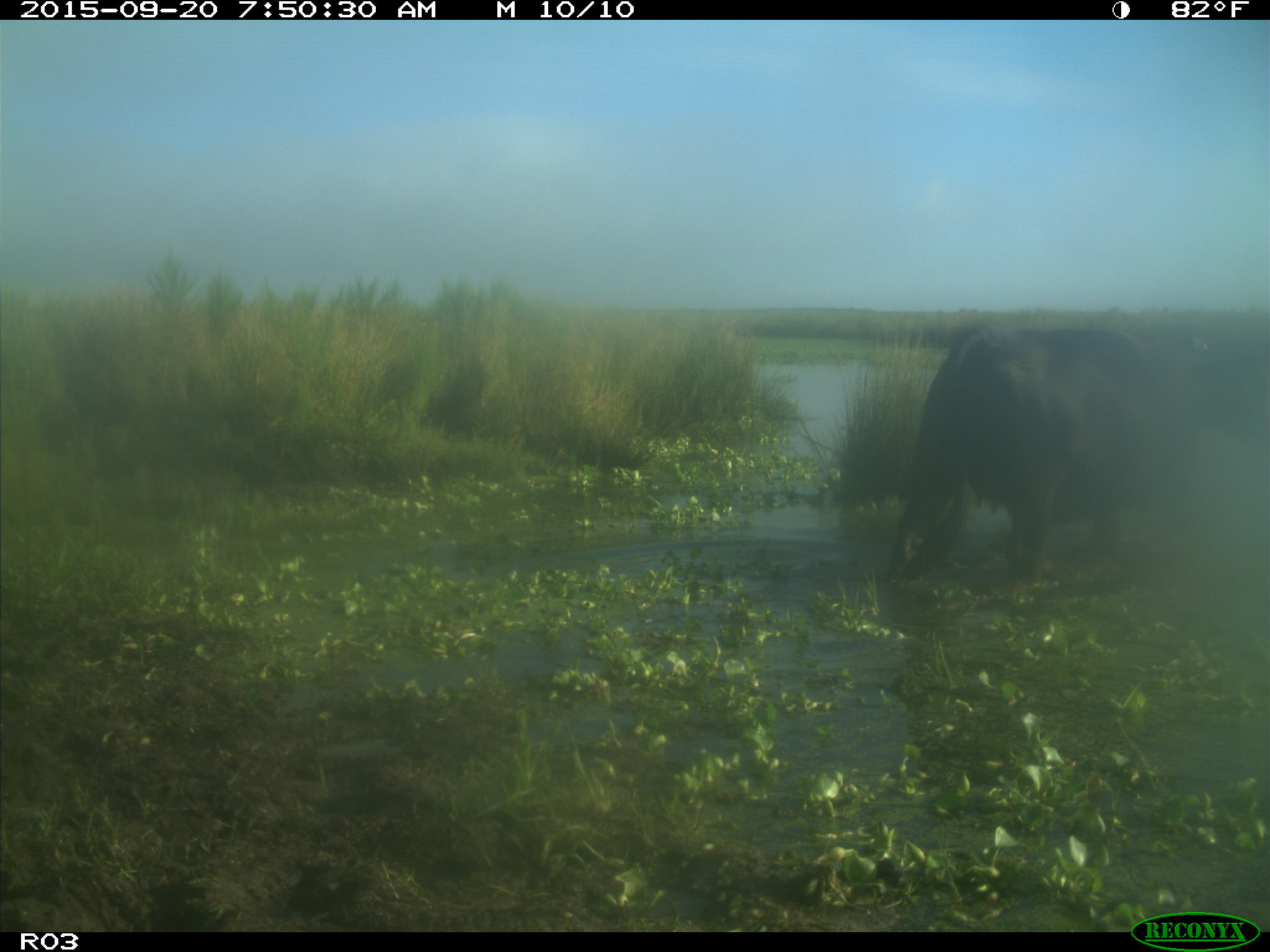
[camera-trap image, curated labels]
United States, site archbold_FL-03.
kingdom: Animalia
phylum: Chordata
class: Mammalia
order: Artiodactyla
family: Bovidae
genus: Bos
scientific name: Bos taurus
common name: domestic cow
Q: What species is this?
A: Bos taurus (domestic cow).